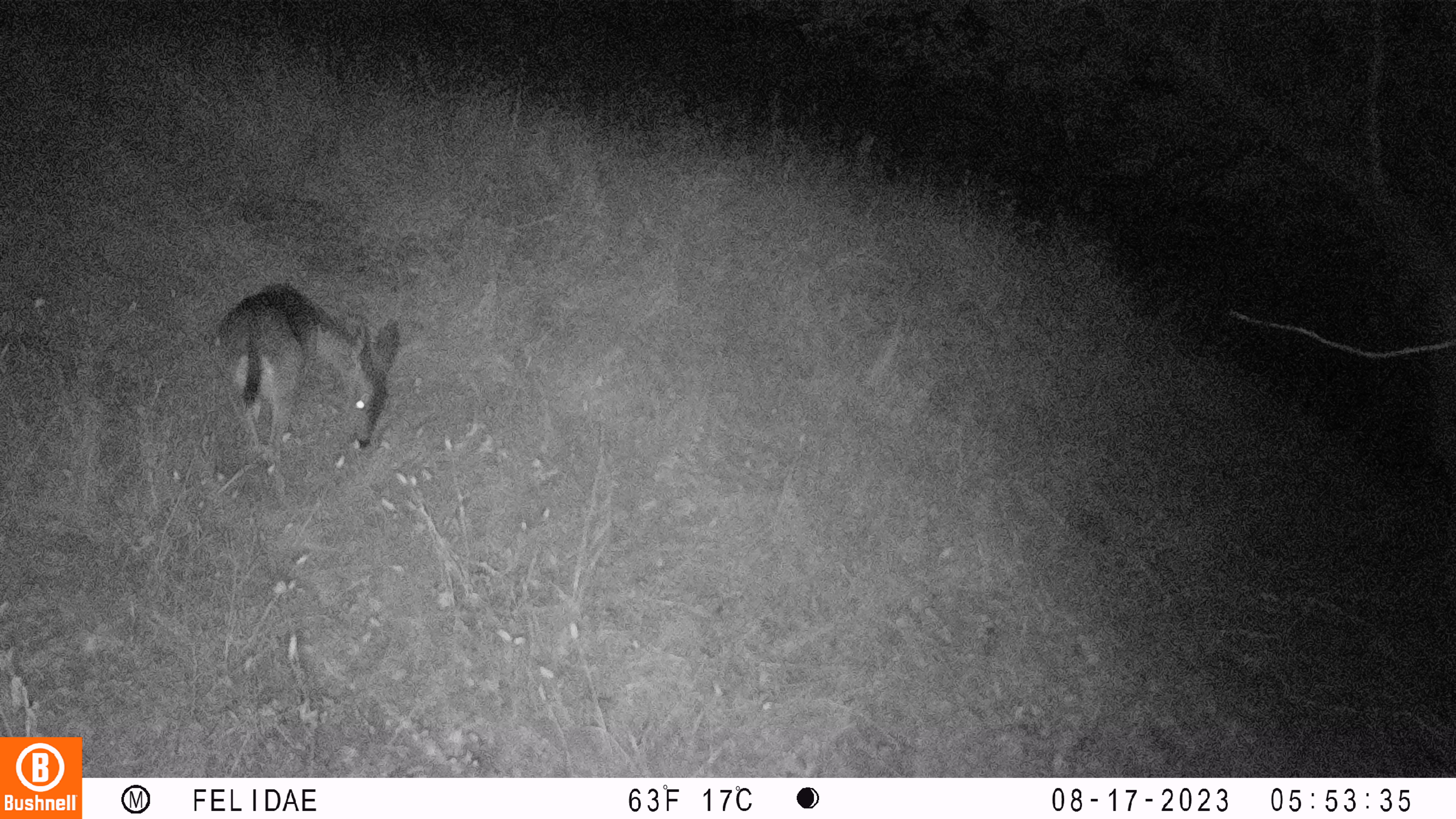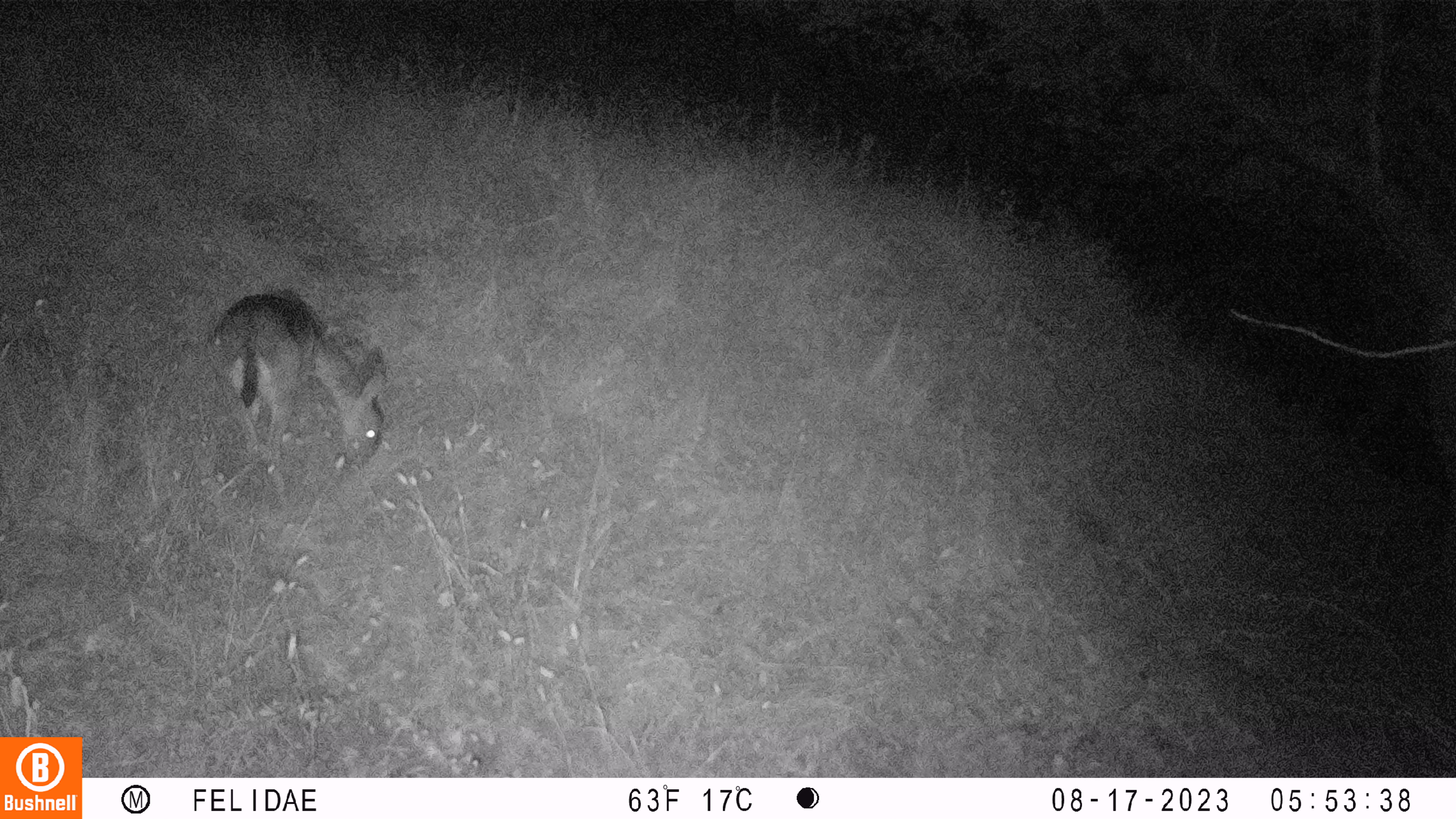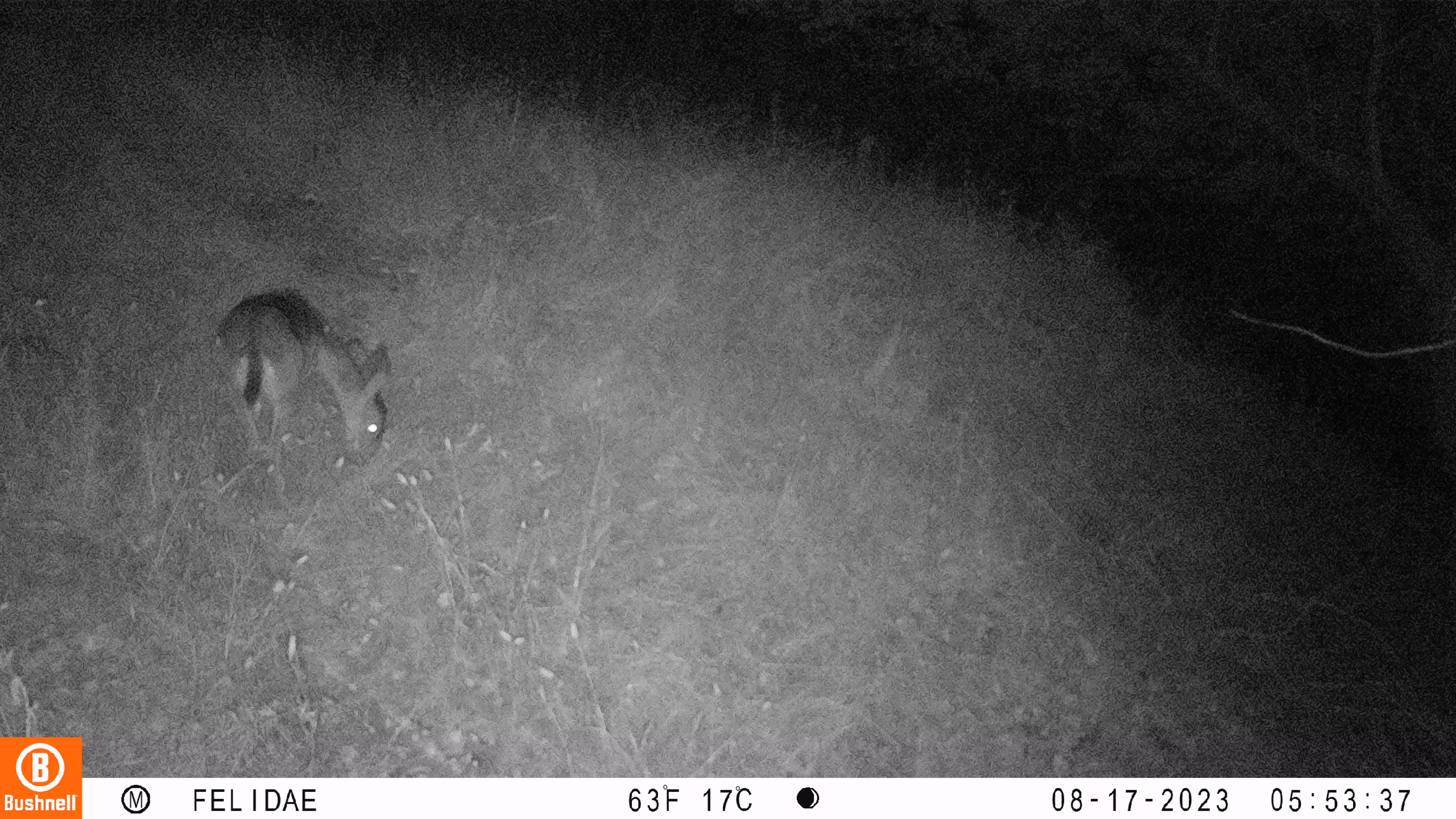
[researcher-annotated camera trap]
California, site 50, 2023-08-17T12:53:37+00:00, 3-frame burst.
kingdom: Animalia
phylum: Chordata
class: Mammalia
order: Artiodactyla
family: Cervidae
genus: Odocoileus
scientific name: Odocoileus hemionus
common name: mule deer